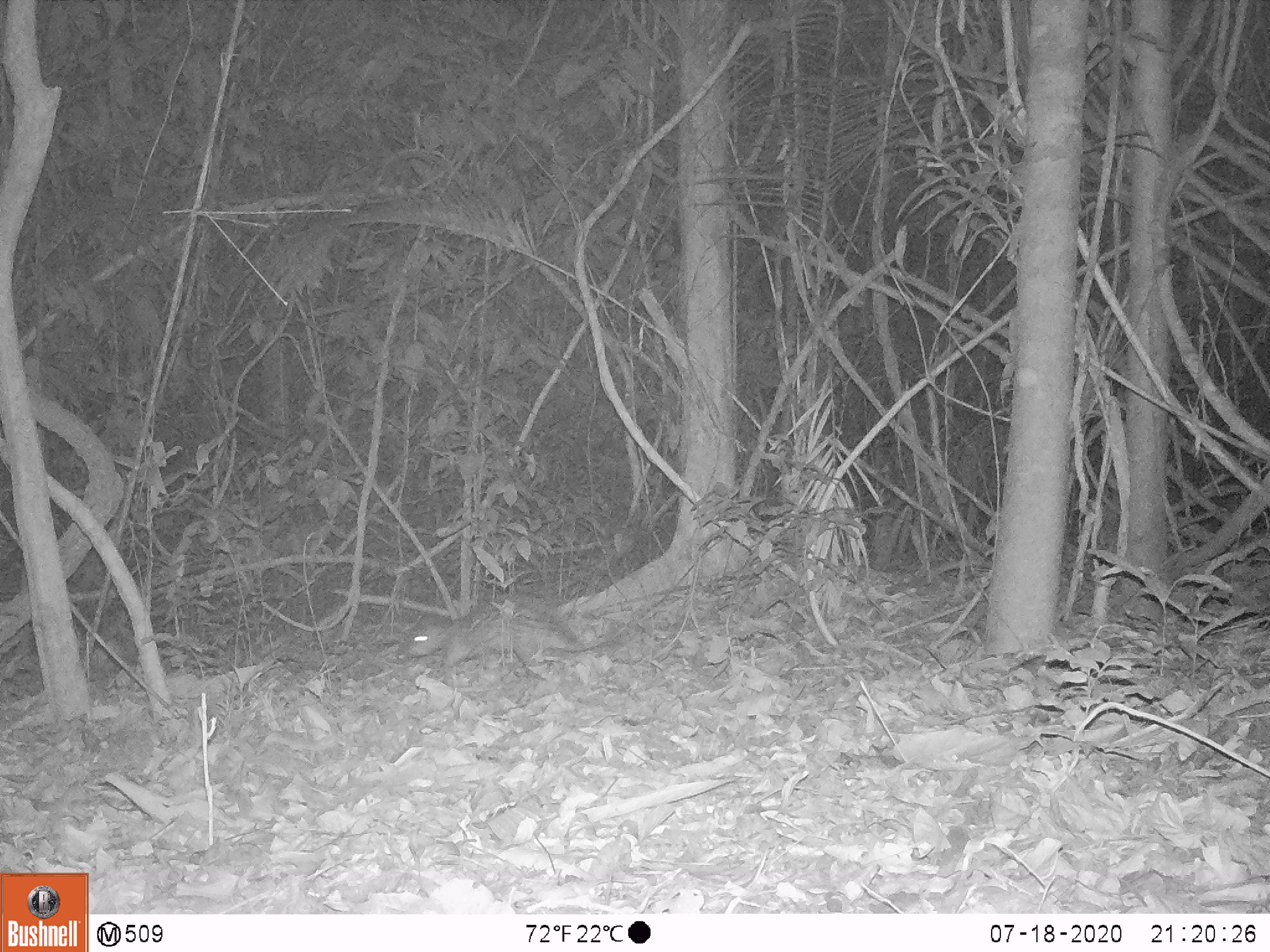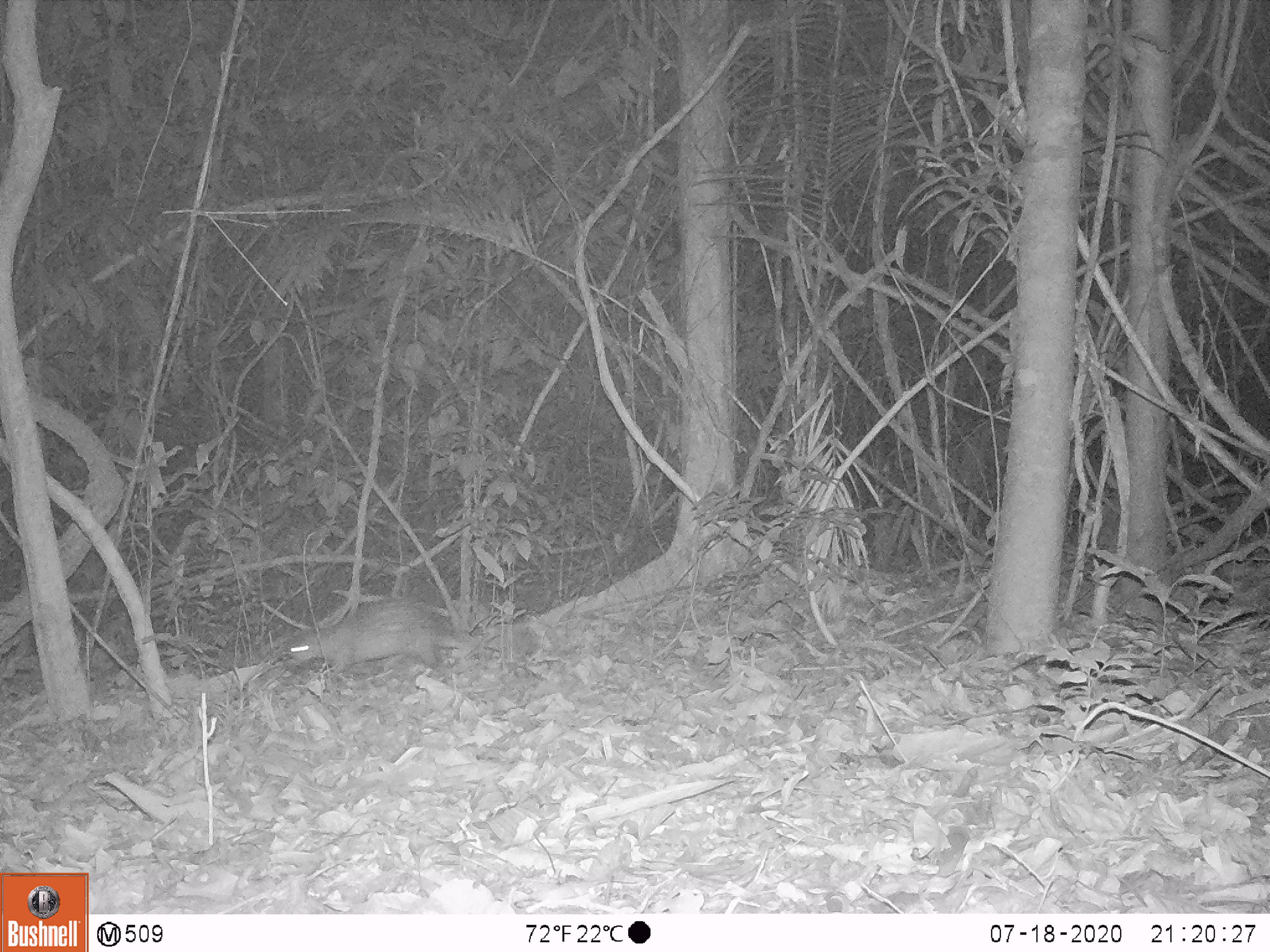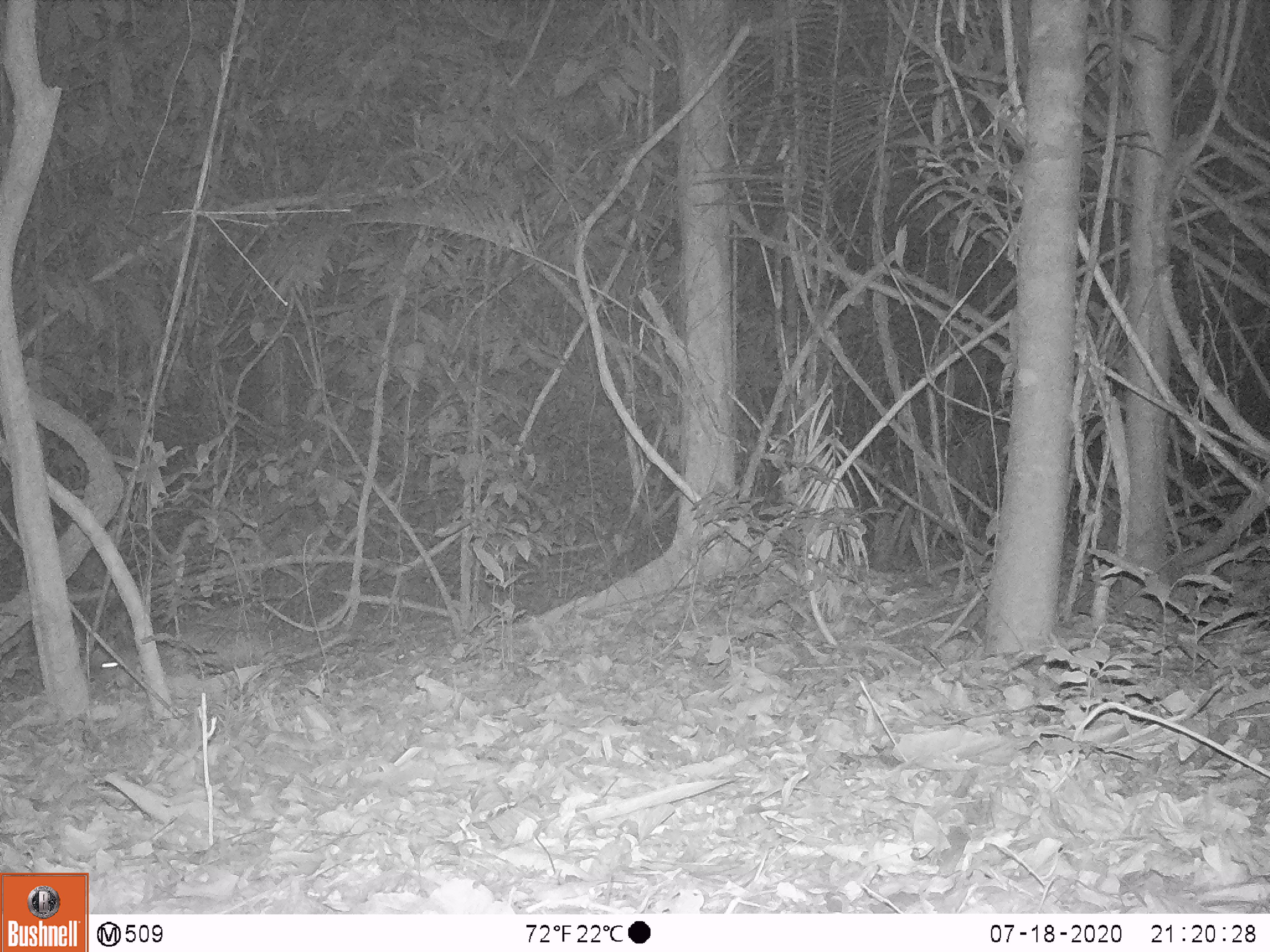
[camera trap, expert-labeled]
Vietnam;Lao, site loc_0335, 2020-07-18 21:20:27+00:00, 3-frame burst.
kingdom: Animalia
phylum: Chordata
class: Mammalia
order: Rodentia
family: Hystricidae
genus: Atherurus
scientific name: Atherurus macrourus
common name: asiatic brush-tailed porcupine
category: asiatic brush tailed porcupine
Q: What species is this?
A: Asiatic brush tailed porcupine (asiatic brush-tailed porcupine) (Atherurus macrourus).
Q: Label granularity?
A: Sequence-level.